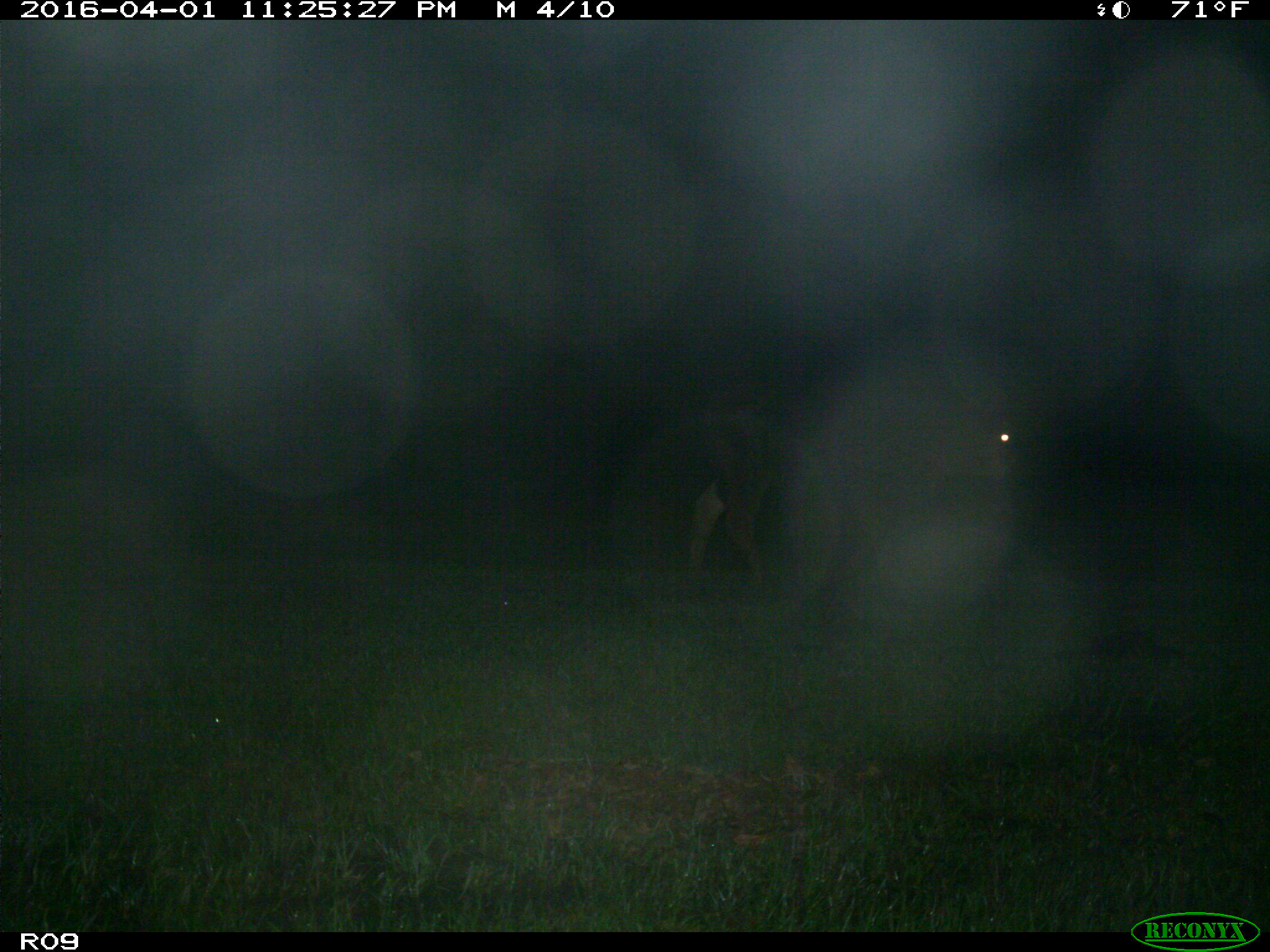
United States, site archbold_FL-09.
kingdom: Animalia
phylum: Chordata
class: Mammalia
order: Artiodactyla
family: Bovidae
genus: Bos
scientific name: Bos taurus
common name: domestic cow